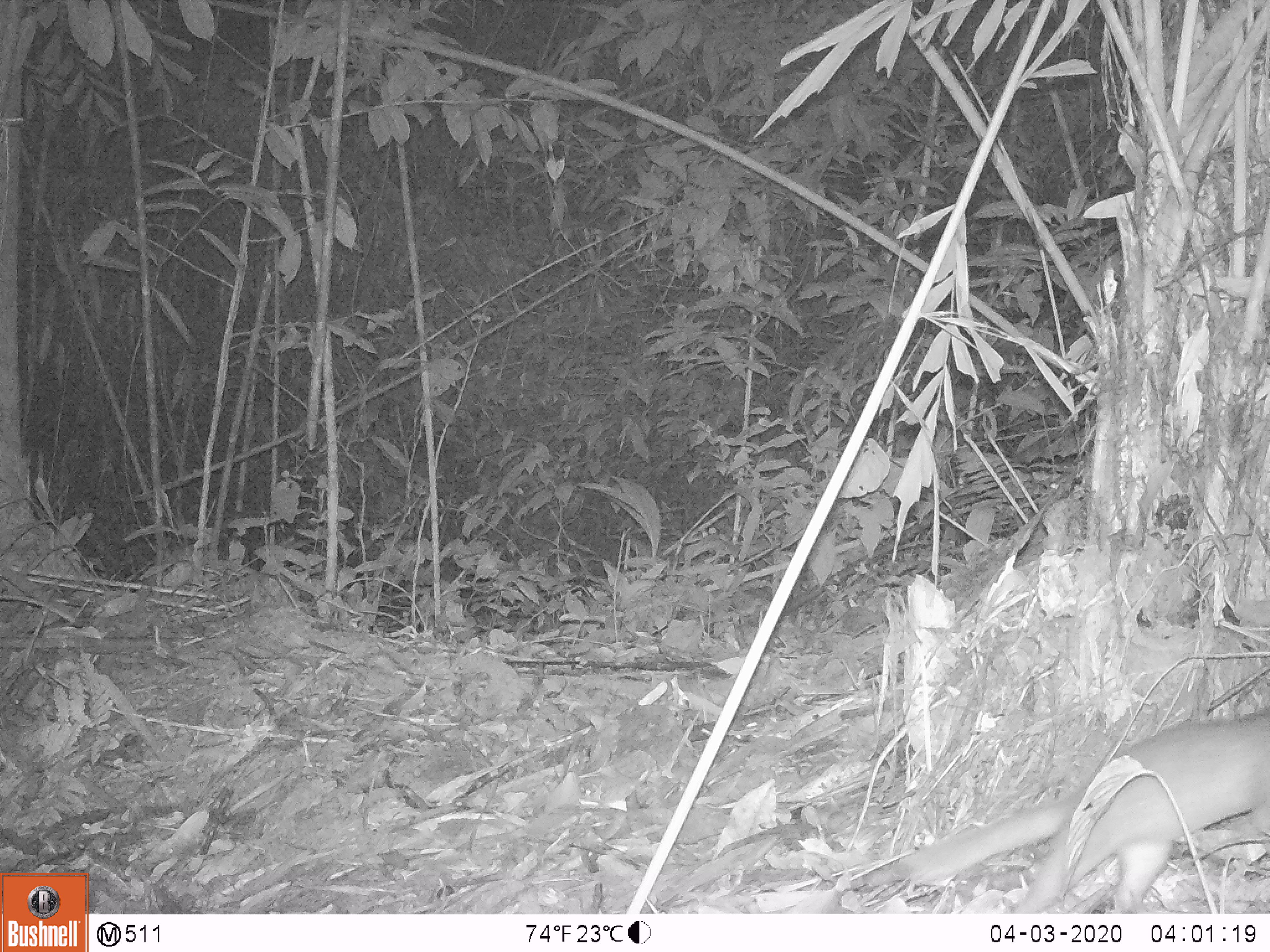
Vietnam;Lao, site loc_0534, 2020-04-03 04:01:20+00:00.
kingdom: Animalia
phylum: Chordata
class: Mammalia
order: Carnivora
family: Mustelidae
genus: Melogale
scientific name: Melogale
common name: ferret badger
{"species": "ferret badger (Melogale)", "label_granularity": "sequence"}